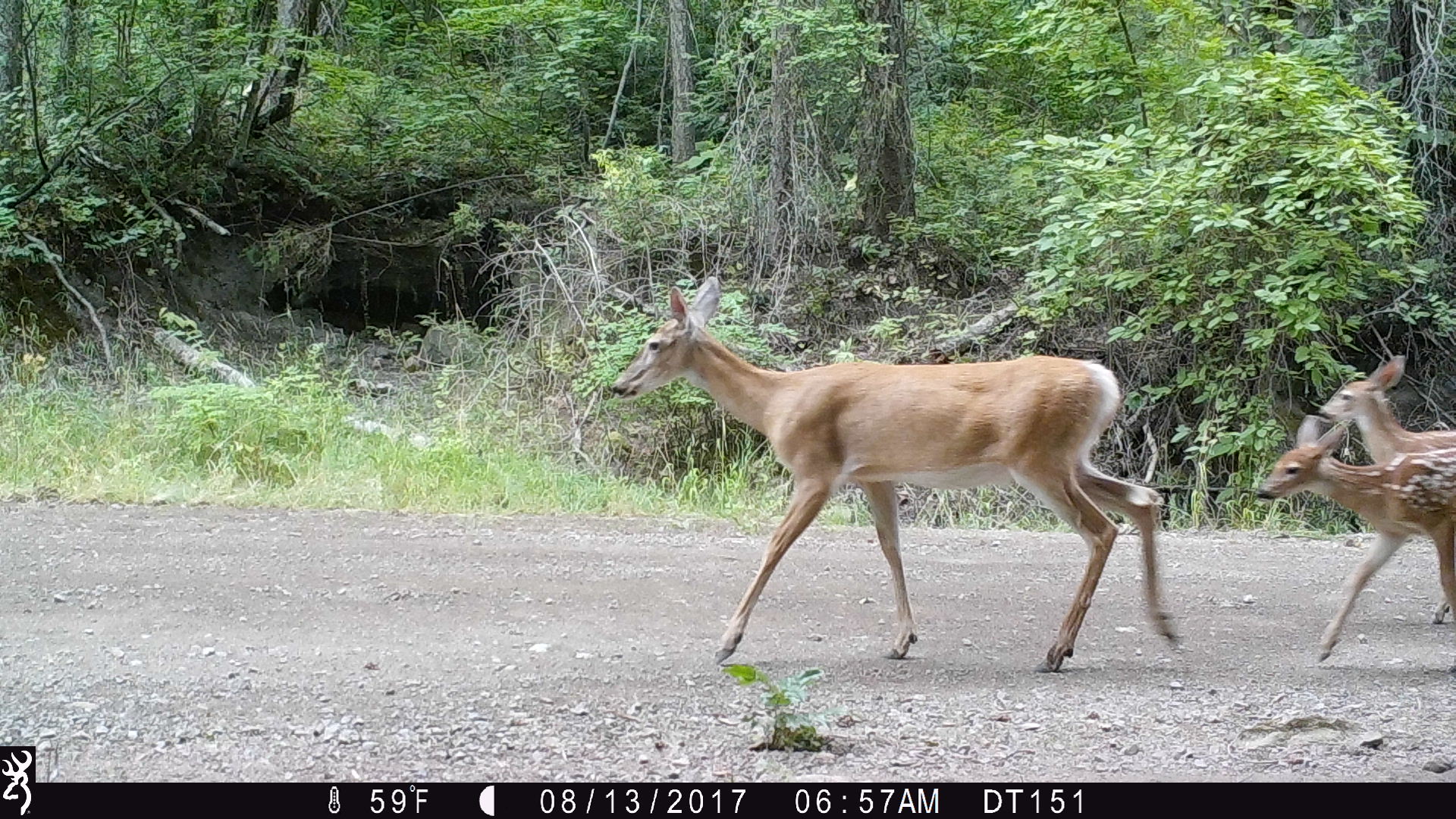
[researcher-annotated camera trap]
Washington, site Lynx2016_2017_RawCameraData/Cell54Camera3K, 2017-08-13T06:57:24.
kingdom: Animalia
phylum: Chordata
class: Mammalia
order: Artiodactyla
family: Cervidae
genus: Odocoileus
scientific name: Odocoileus virginianus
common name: white-tailed deer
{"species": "Odocoileus virginianus (white-tailed deer)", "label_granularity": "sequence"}